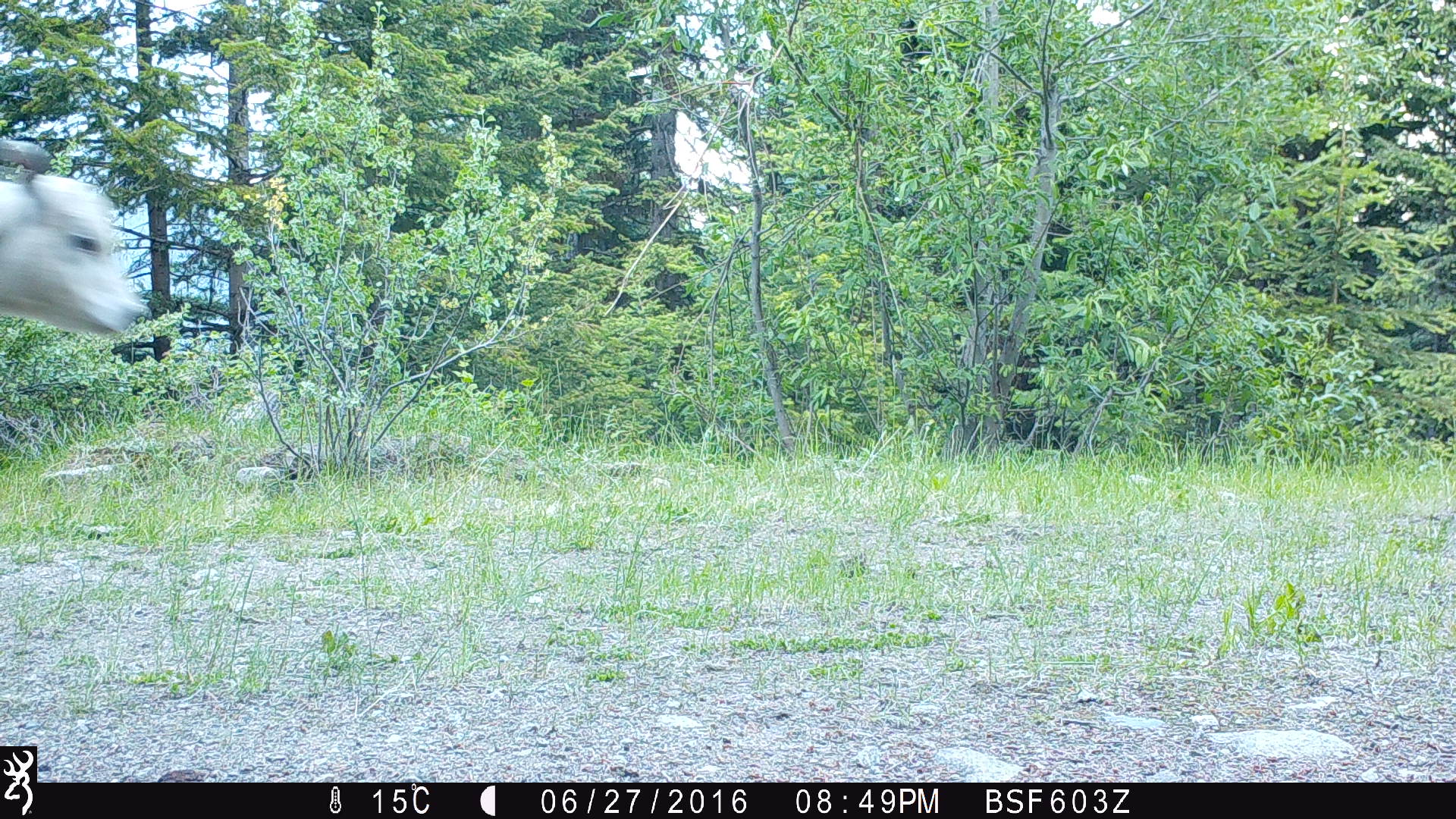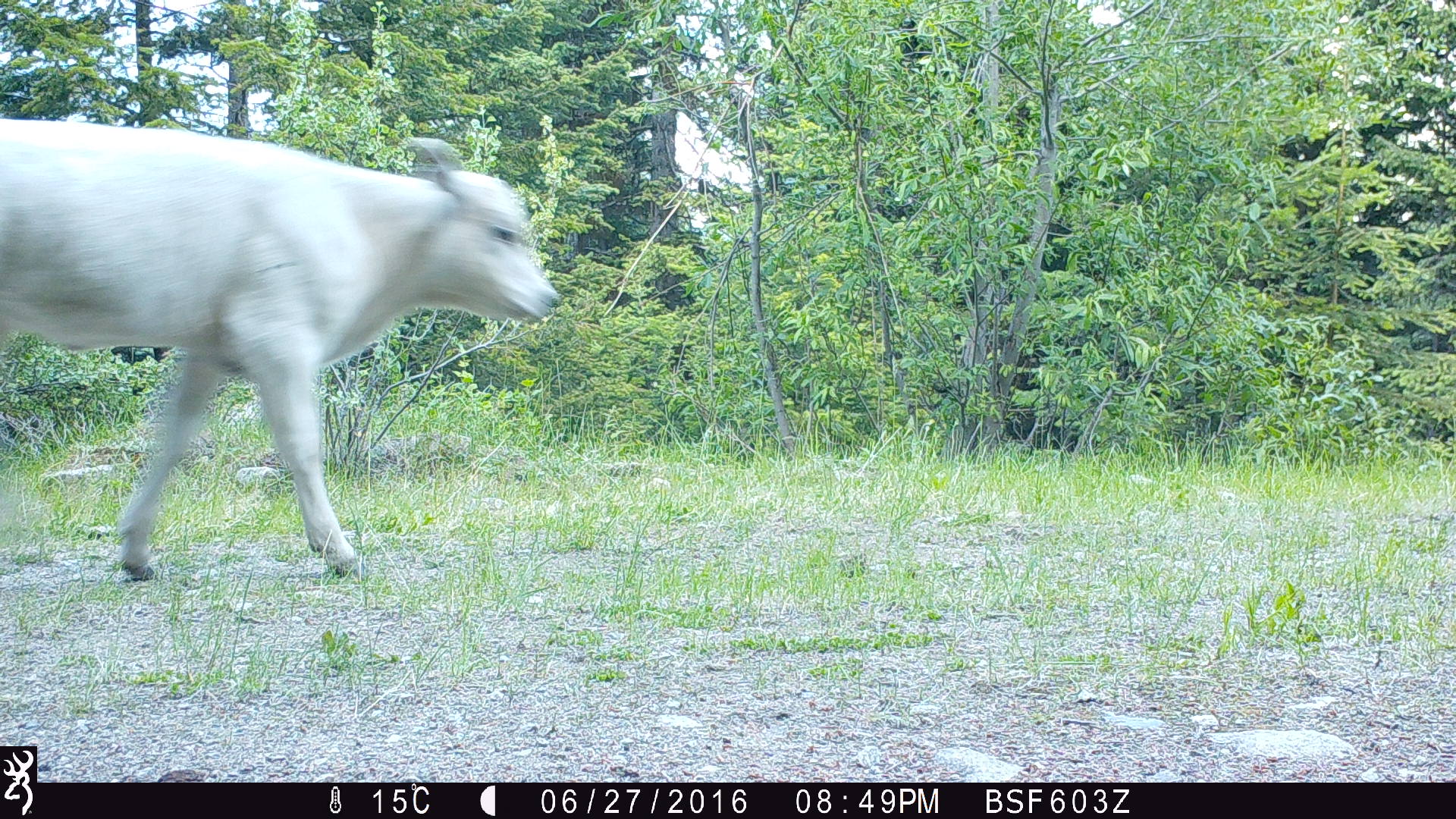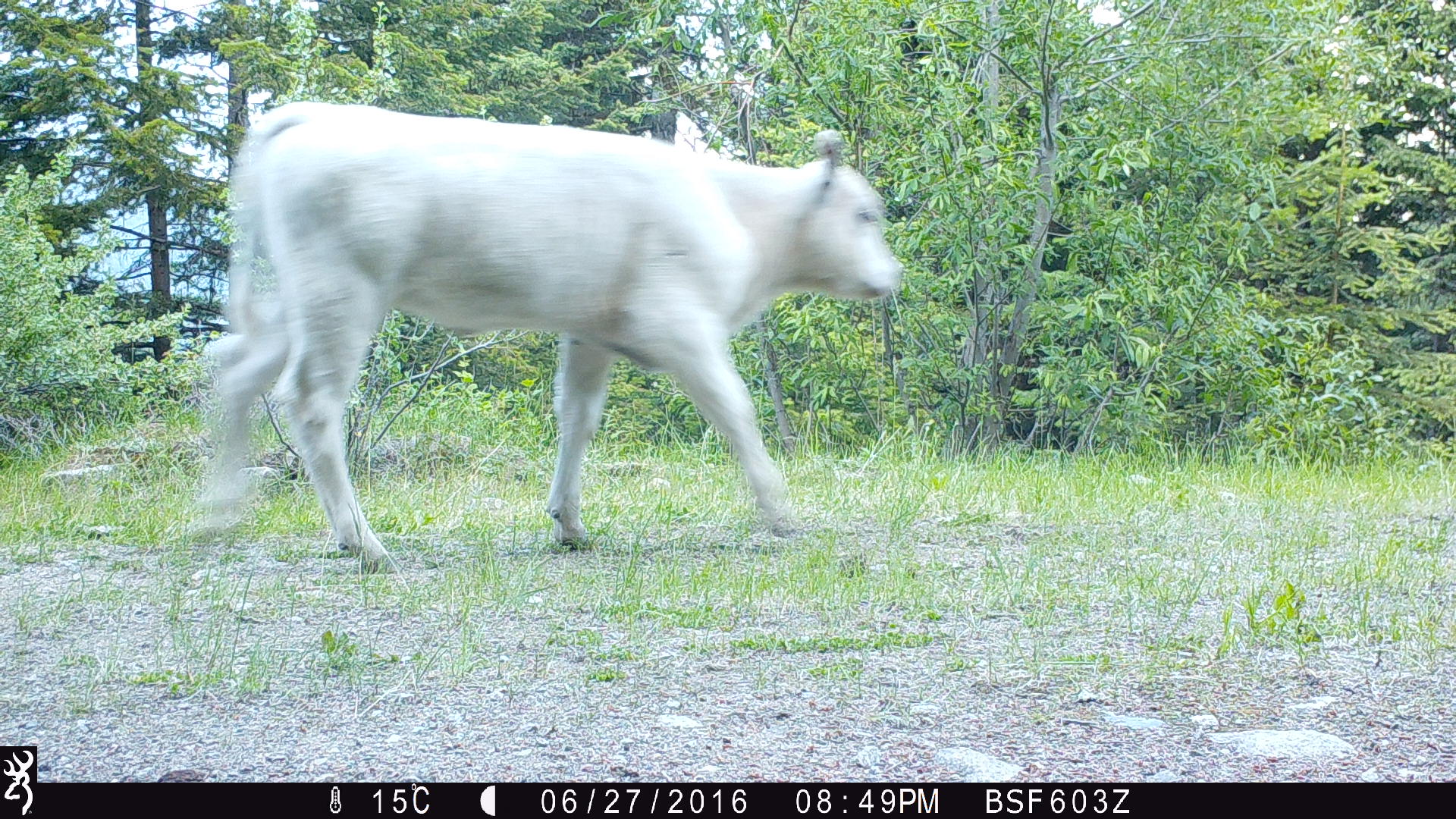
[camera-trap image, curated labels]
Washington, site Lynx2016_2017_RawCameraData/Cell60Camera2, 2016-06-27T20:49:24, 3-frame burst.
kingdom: Animalia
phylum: Chordata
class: Mammalia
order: Artiodactyla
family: Bovidae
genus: Bos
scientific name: Bos taurus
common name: domestic cattle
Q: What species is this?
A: Domestic cattle (Bos taurus).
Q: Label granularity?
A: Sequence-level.